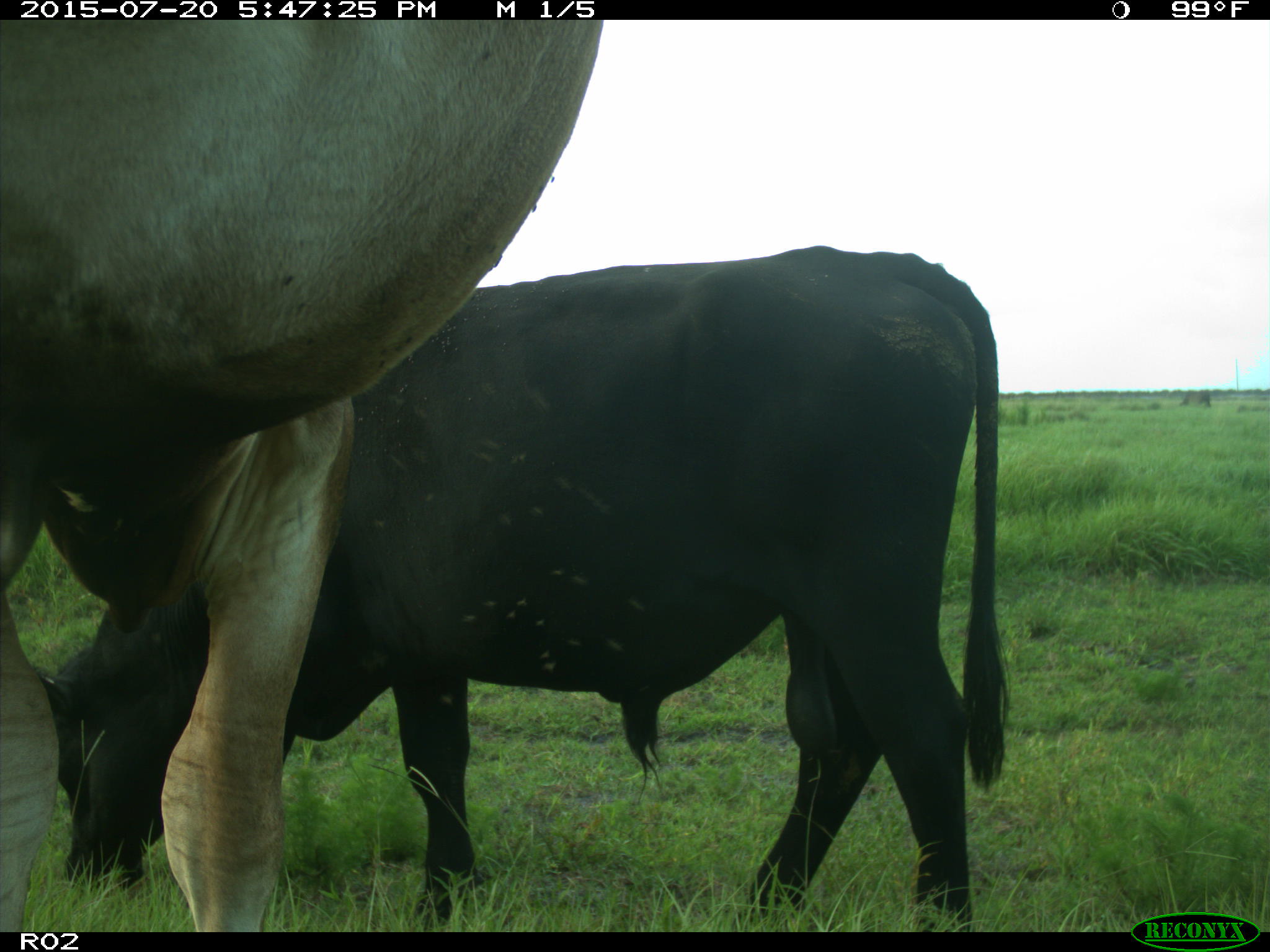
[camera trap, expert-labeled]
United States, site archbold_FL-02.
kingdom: Animalia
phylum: Chordata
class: Mammalia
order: Artiodactyla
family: Bovidae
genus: Bos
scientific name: Bos taurus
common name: domestic cow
Bos taurus (domestic cow).